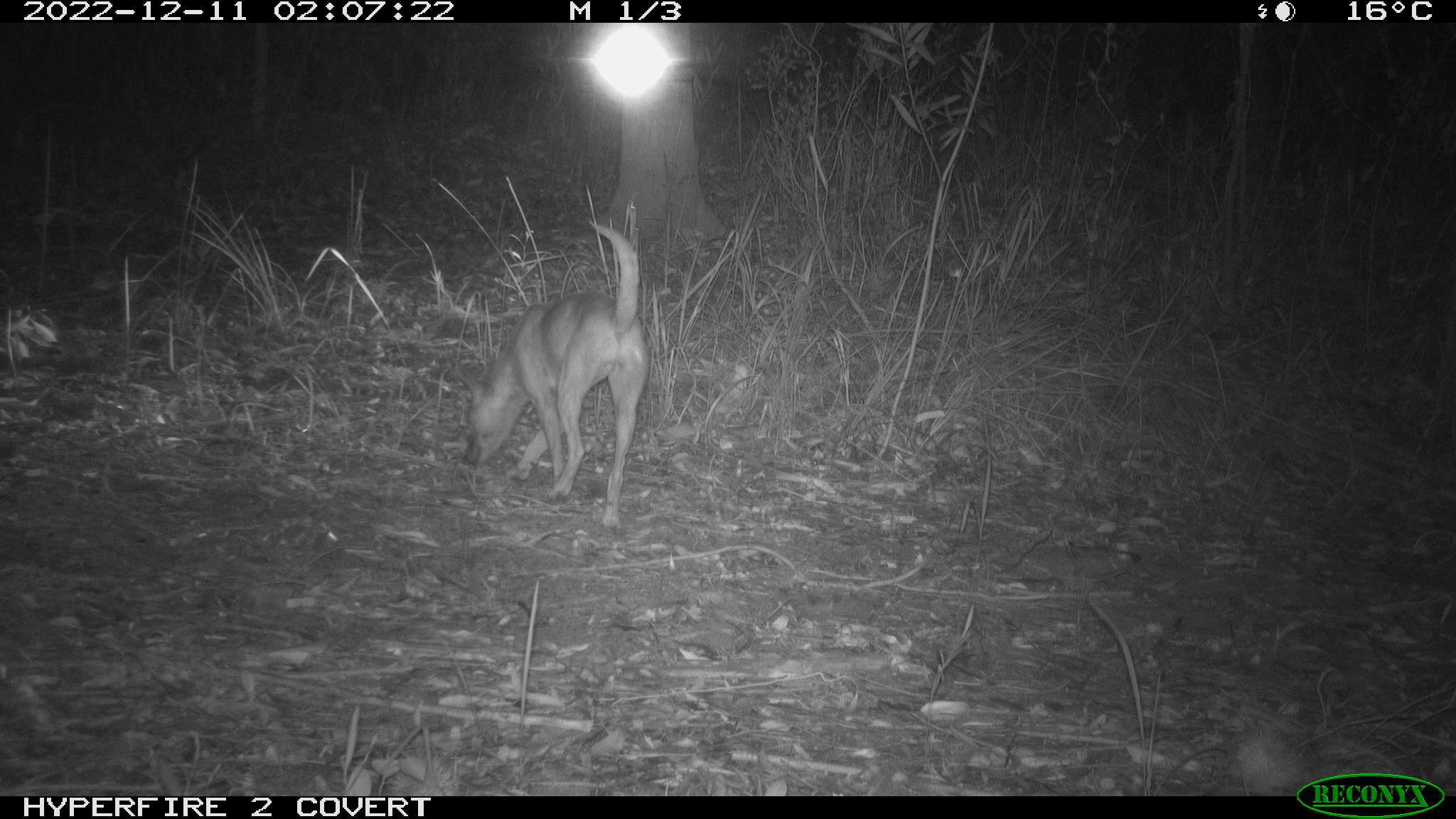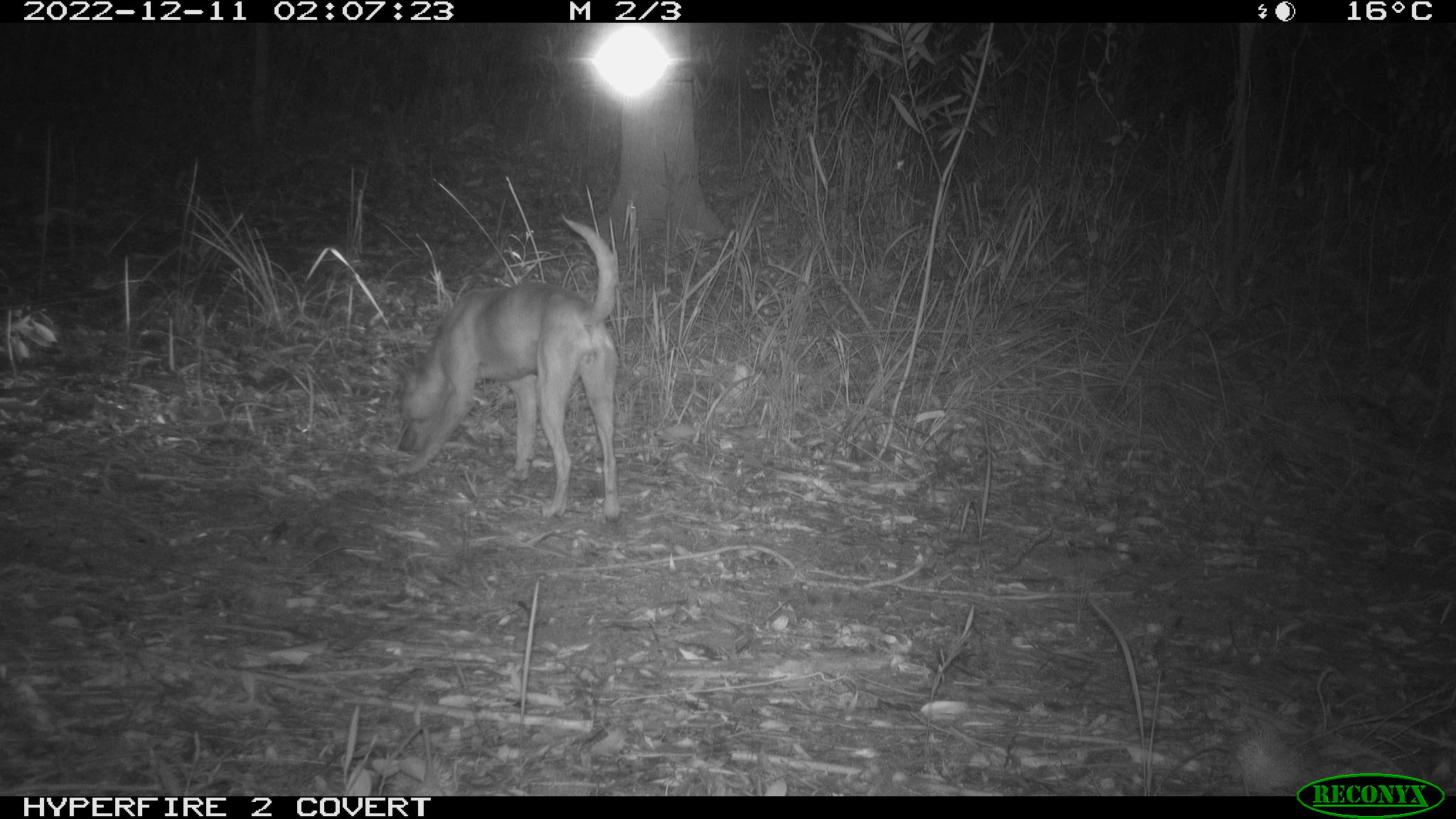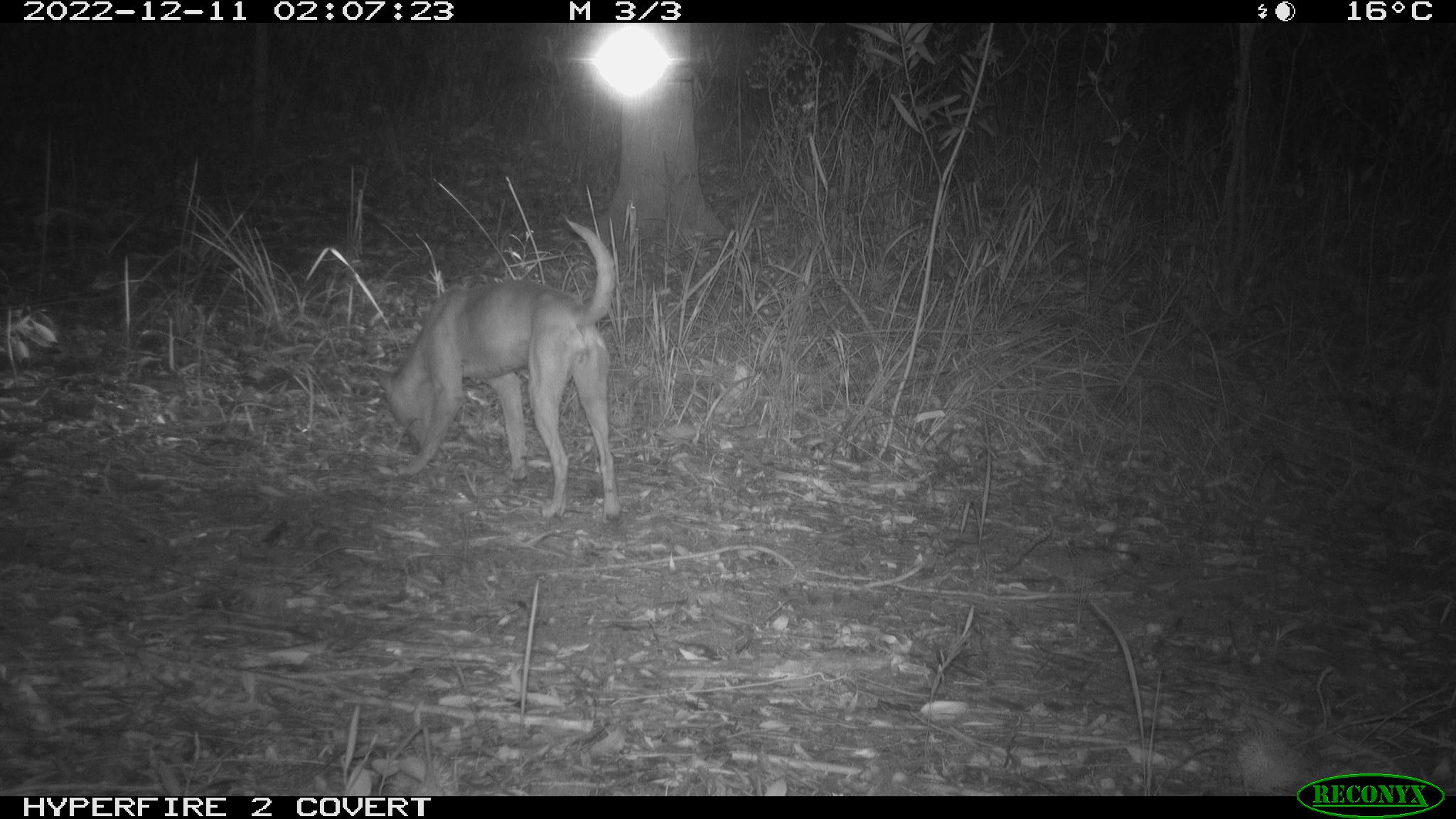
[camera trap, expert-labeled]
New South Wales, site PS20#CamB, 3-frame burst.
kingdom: Animalia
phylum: Chordata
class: Mammalia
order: Carnivora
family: Canidae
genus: Canis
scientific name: Canis familiaris dingo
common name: dingo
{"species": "dingo (Canis familiaris dingo)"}